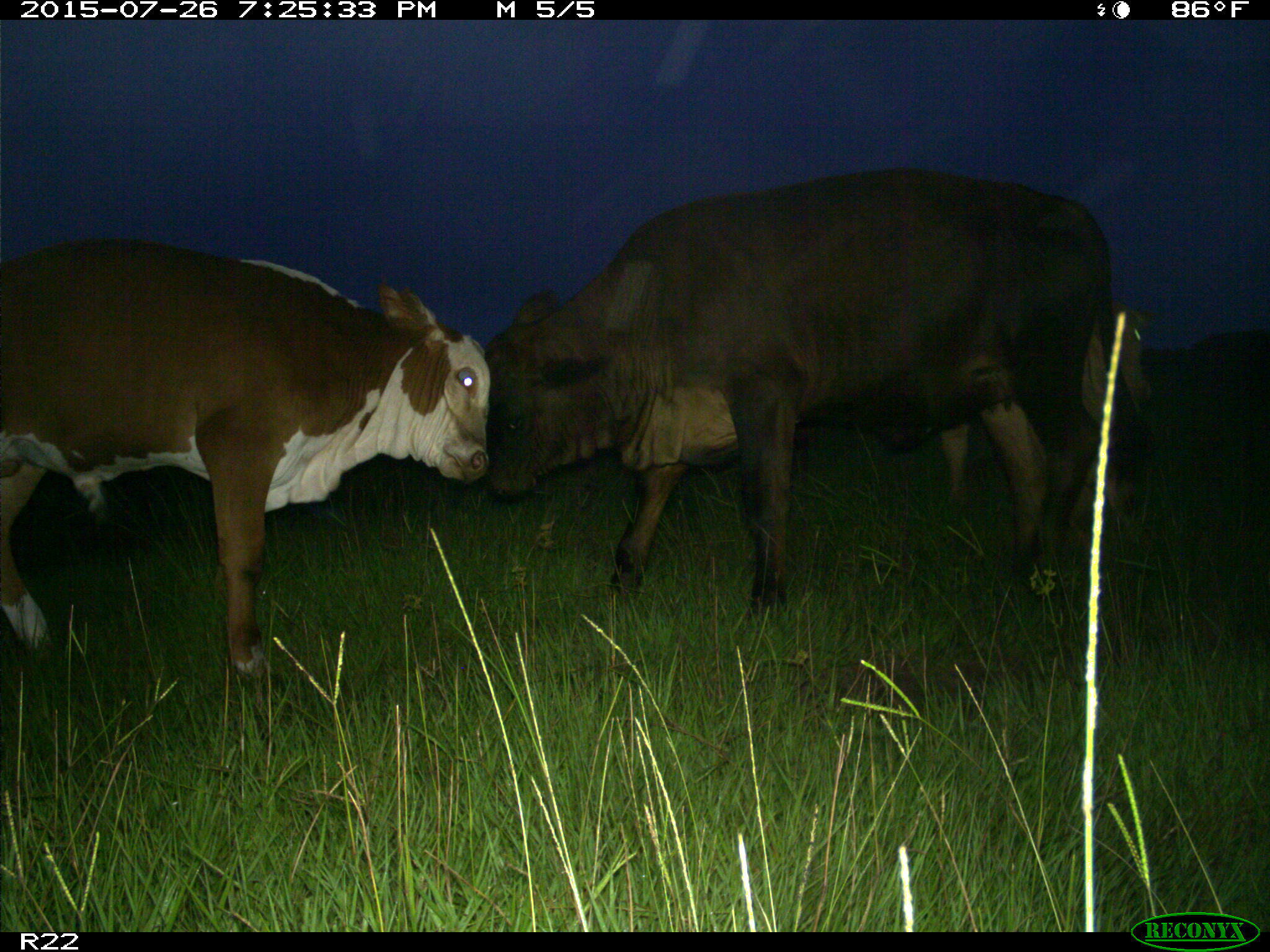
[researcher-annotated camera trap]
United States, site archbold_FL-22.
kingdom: Animalia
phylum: Chordata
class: Mammalia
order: Artiodactyla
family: Bovidae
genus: Bos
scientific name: Bos taurus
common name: domestic cow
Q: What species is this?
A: Bos taurus (domestic cow).